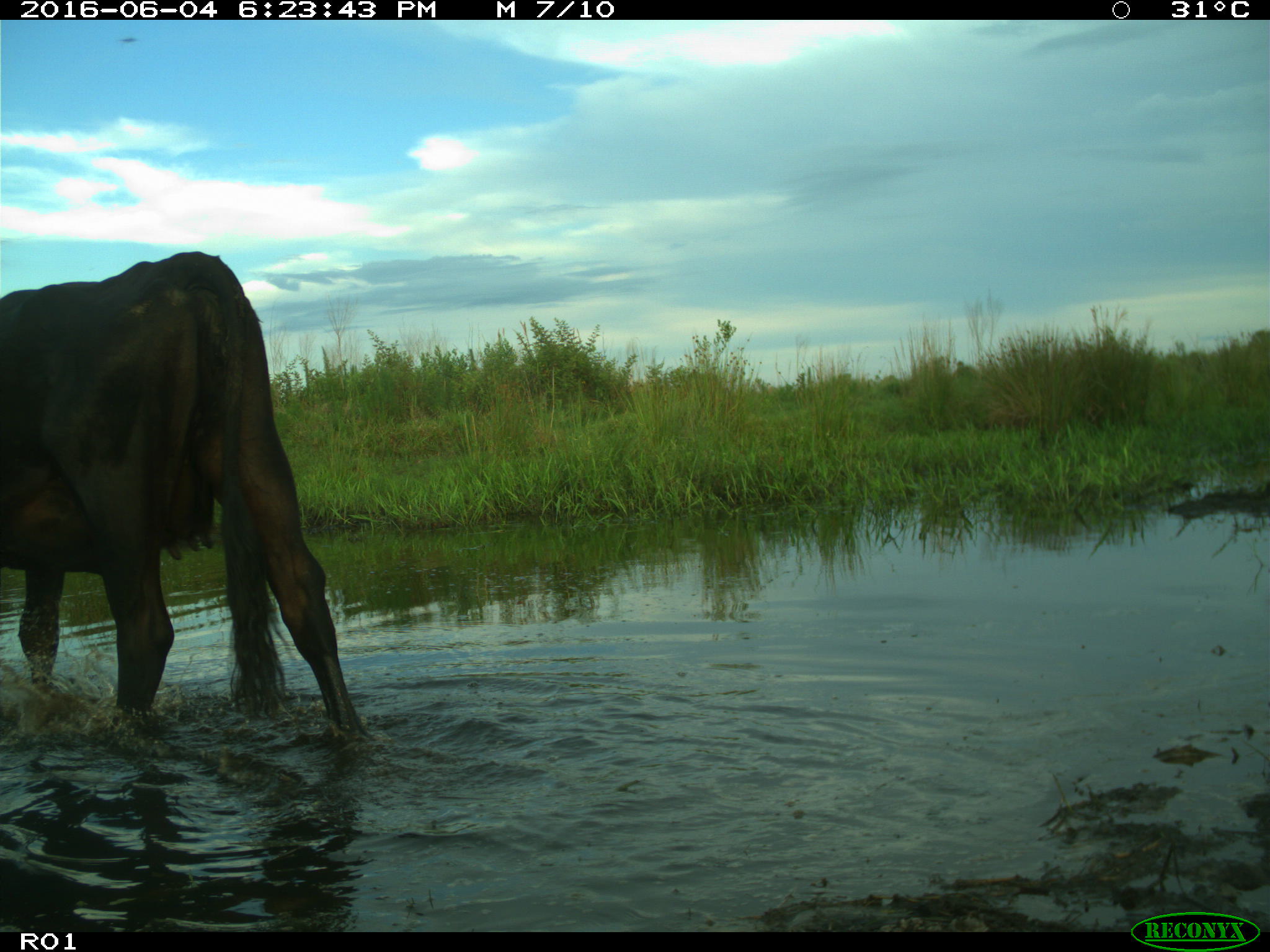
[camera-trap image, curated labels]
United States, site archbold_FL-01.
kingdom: Animalia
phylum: Chordata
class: Mammalia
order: Artiodactyla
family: Bovidae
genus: Bos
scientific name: Bos taurus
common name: domestic cow